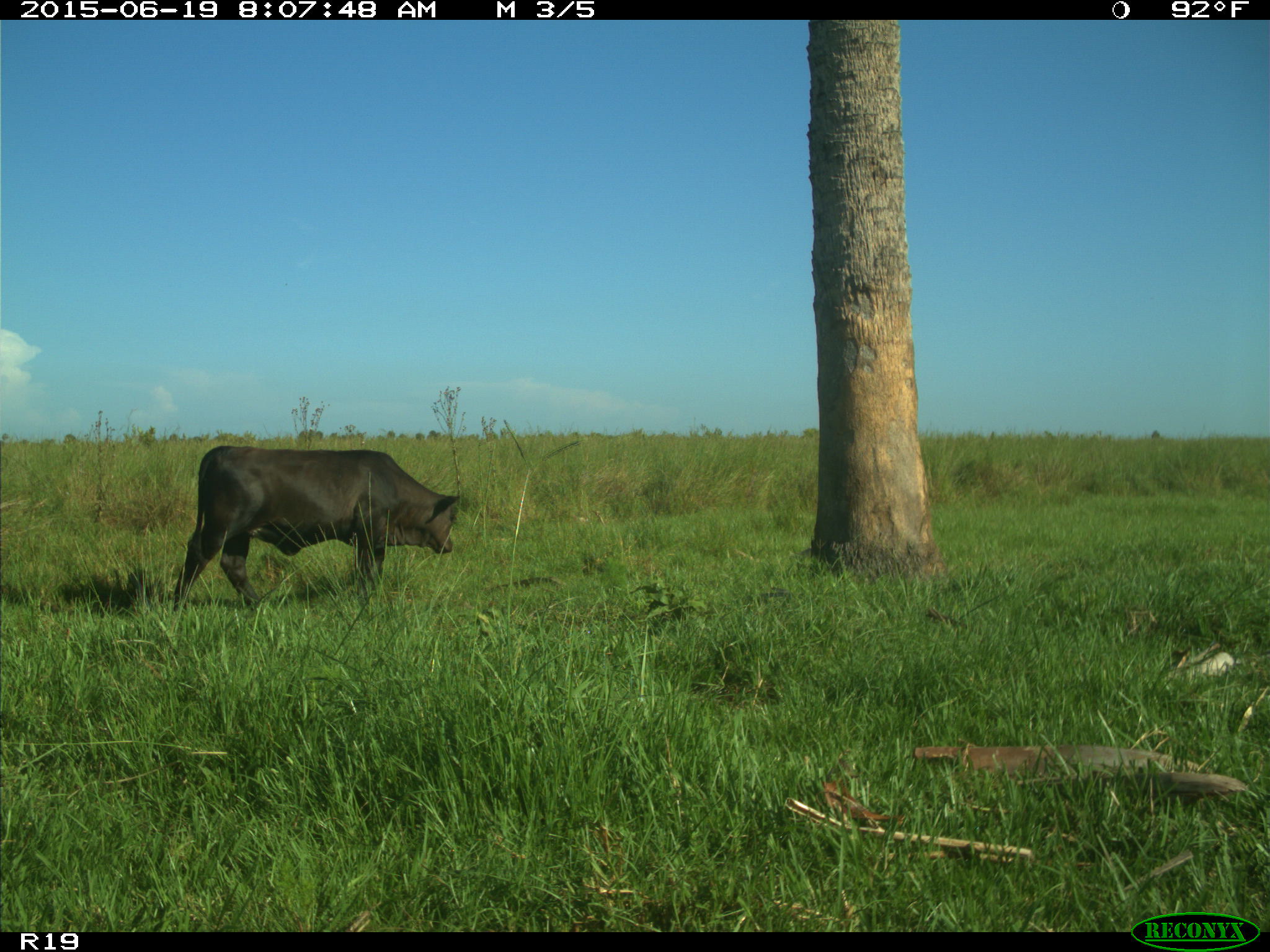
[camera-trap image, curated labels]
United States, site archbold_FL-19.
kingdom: Animalia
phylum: Chordata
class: Mammalia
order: Artiodactyla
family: Bovidae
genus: Bos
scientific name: Bos taurus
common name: domestic cow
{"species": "Bos taurus (domestic cow)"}